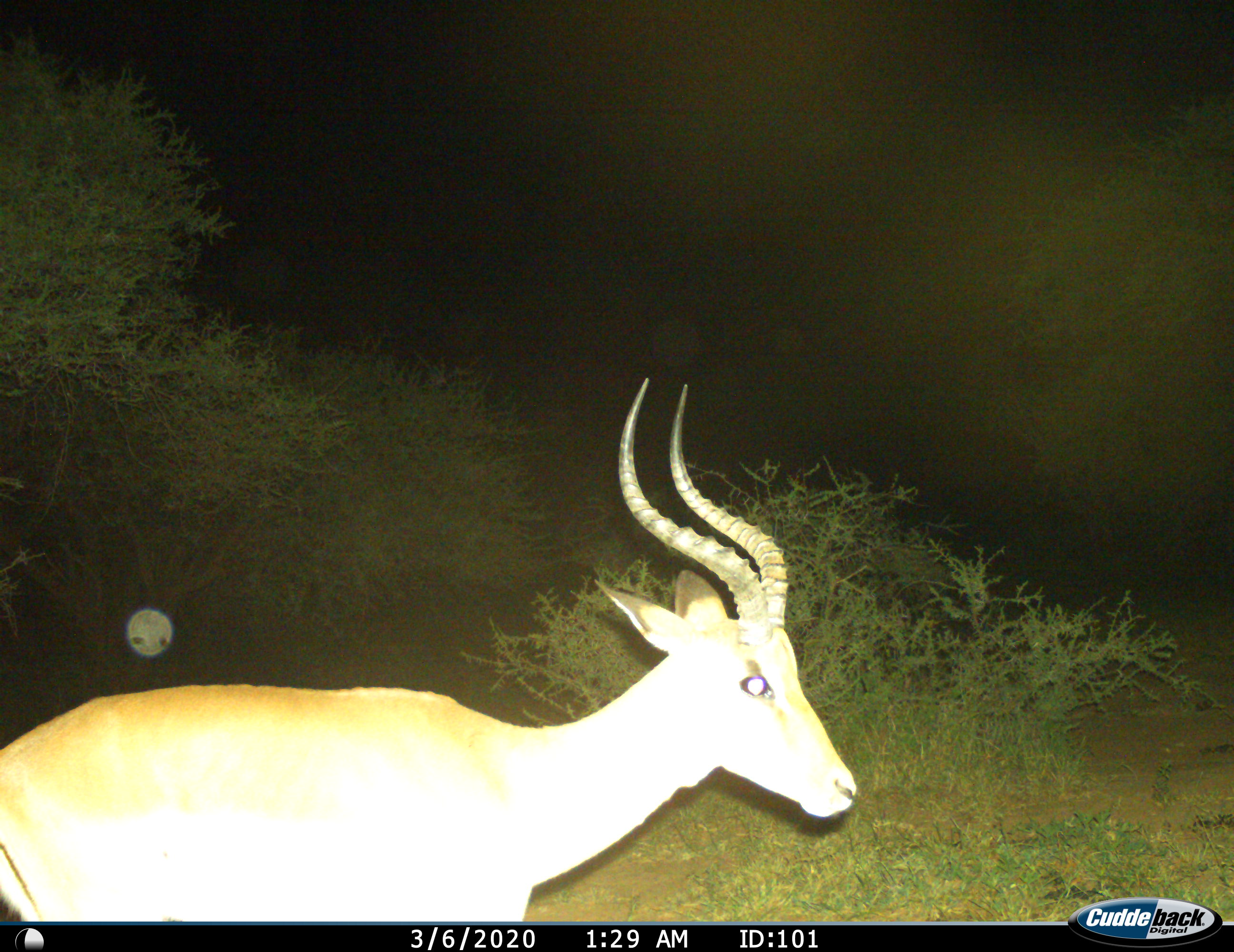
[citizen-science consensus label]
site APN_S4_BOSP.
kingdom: Animalia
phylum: Chordata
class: Mammalia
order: Artiodactyla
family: Bovidae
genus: Aepyceros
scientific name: Aepyceros melampus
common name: impala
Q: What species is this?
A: Impala (Aepyceros melampus).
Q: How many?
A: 1.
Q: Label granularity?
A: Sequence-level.